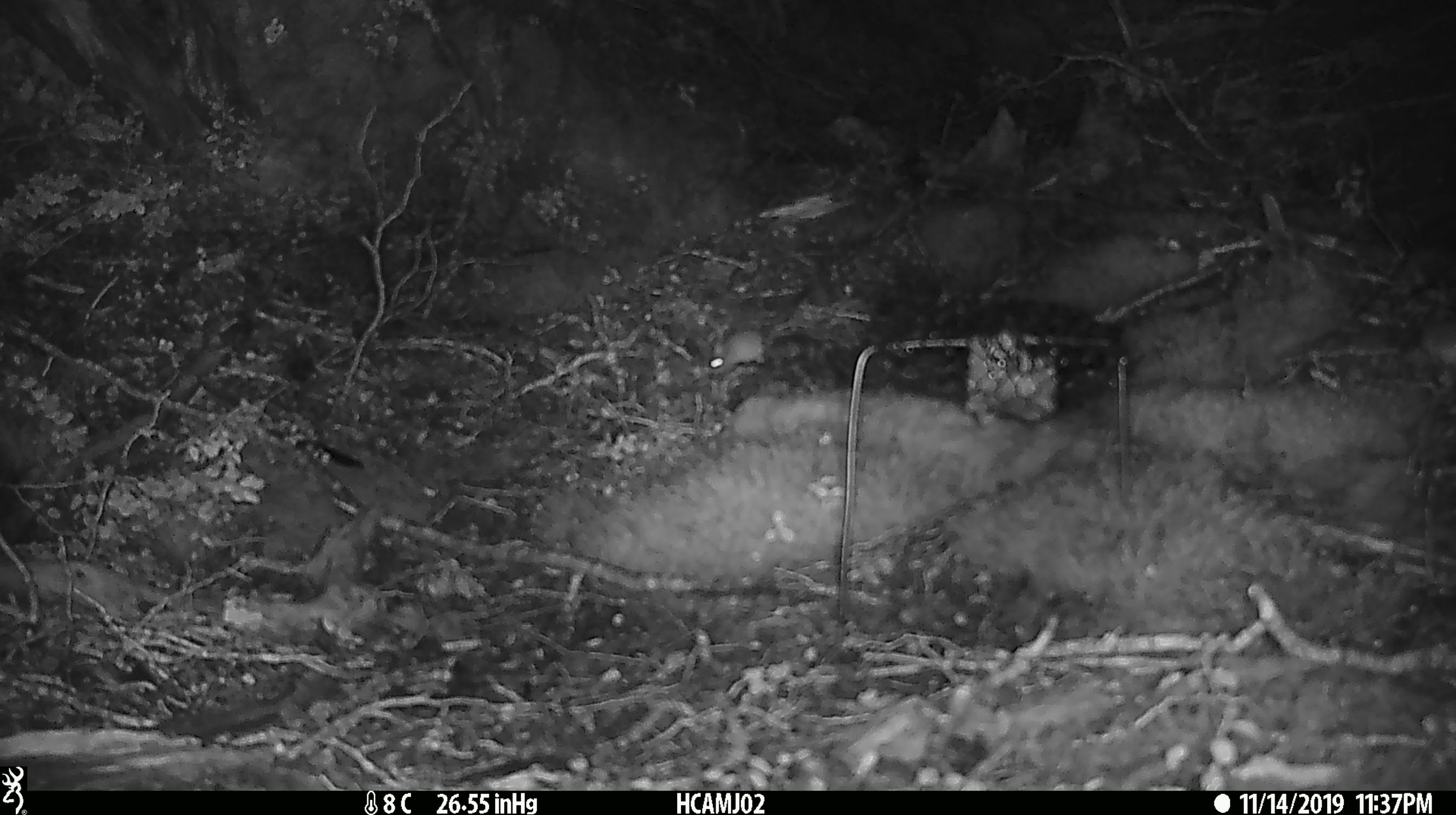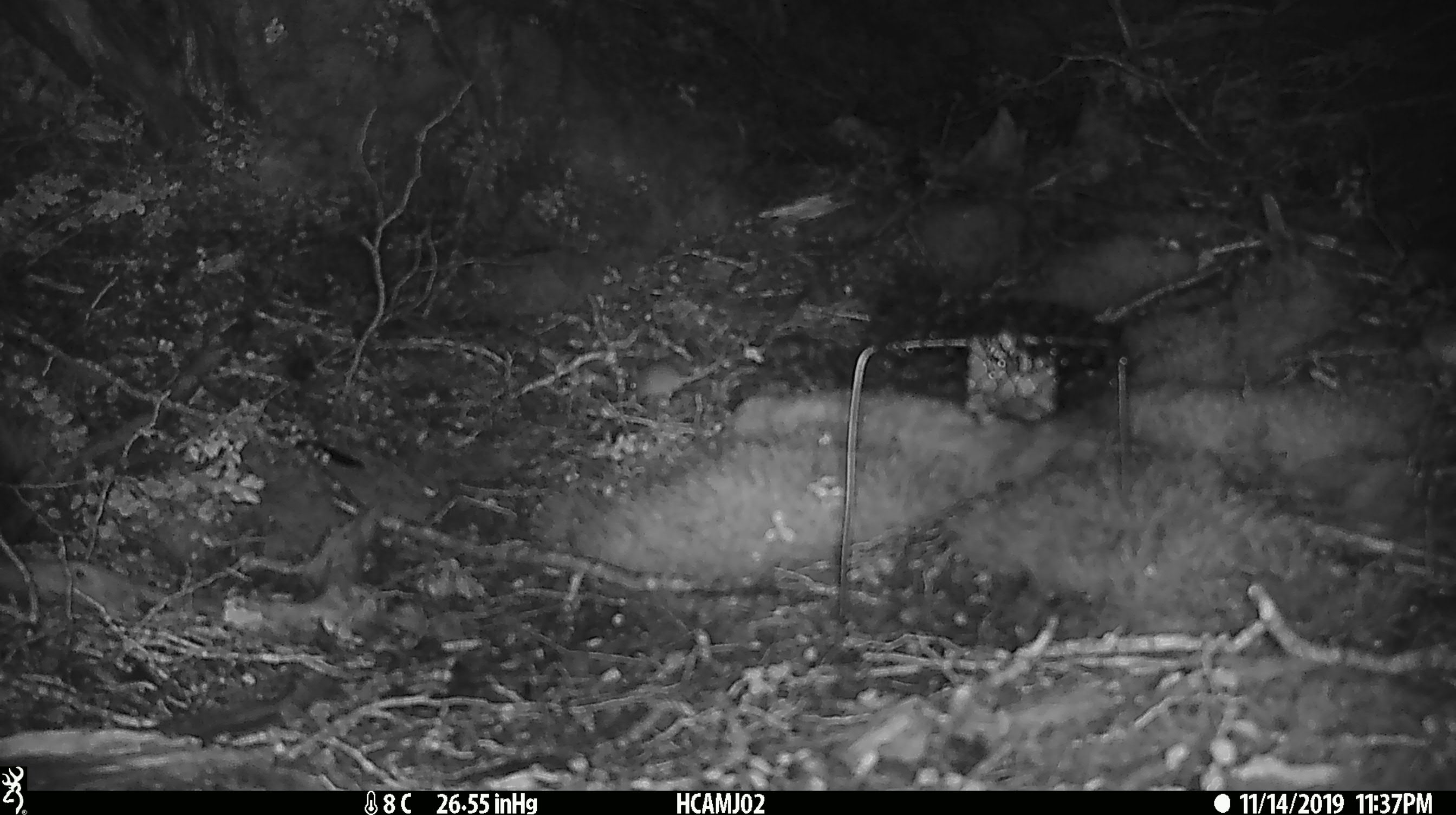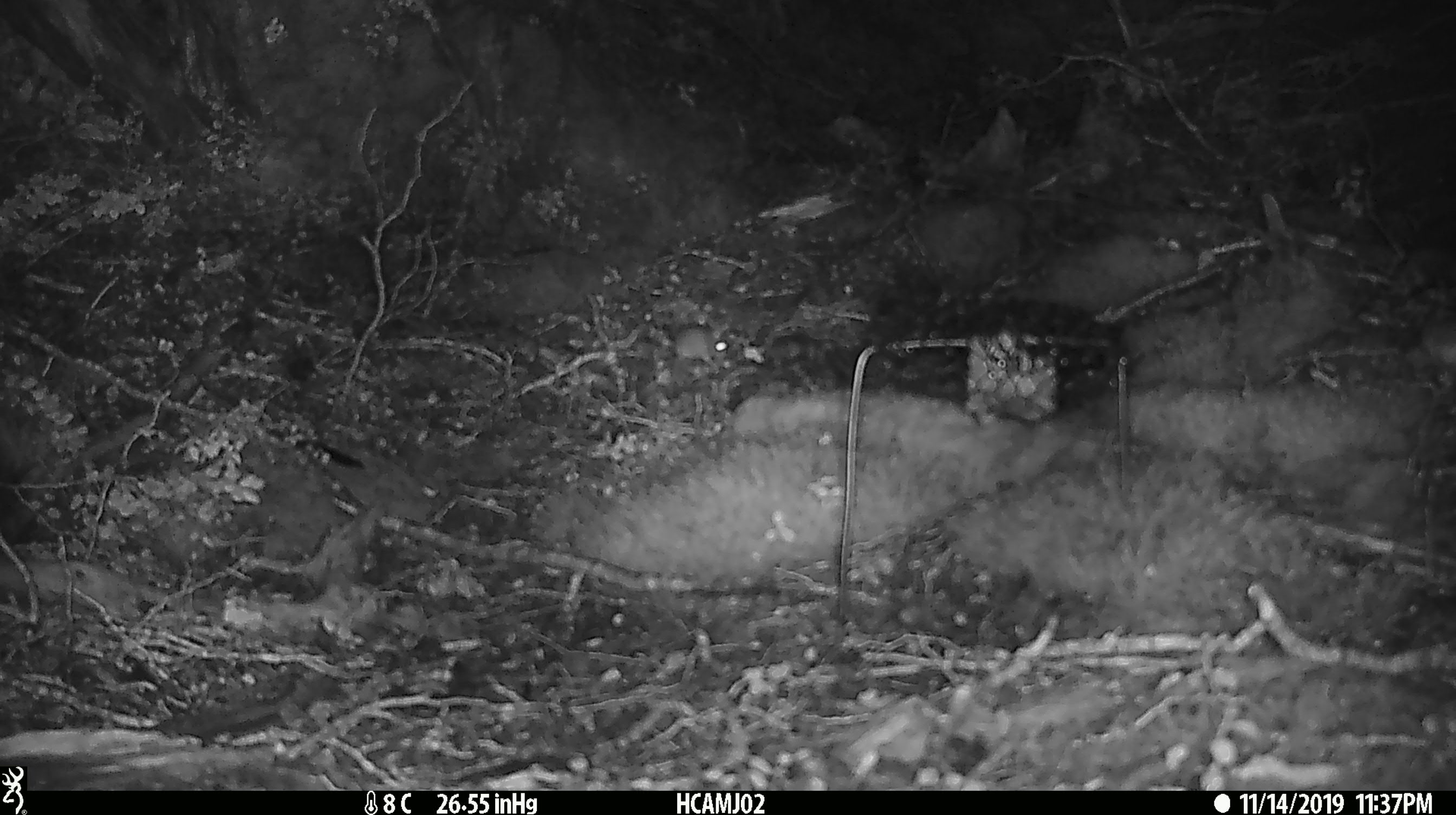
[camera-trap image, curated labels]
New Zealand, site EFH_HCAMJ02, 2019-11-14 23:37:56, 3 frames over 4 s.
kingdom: Animalia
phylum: Chordata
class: Mammalia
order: Rodentia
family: Muridae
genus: Mus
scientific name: Mus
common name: mouse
Mouse (Mus).